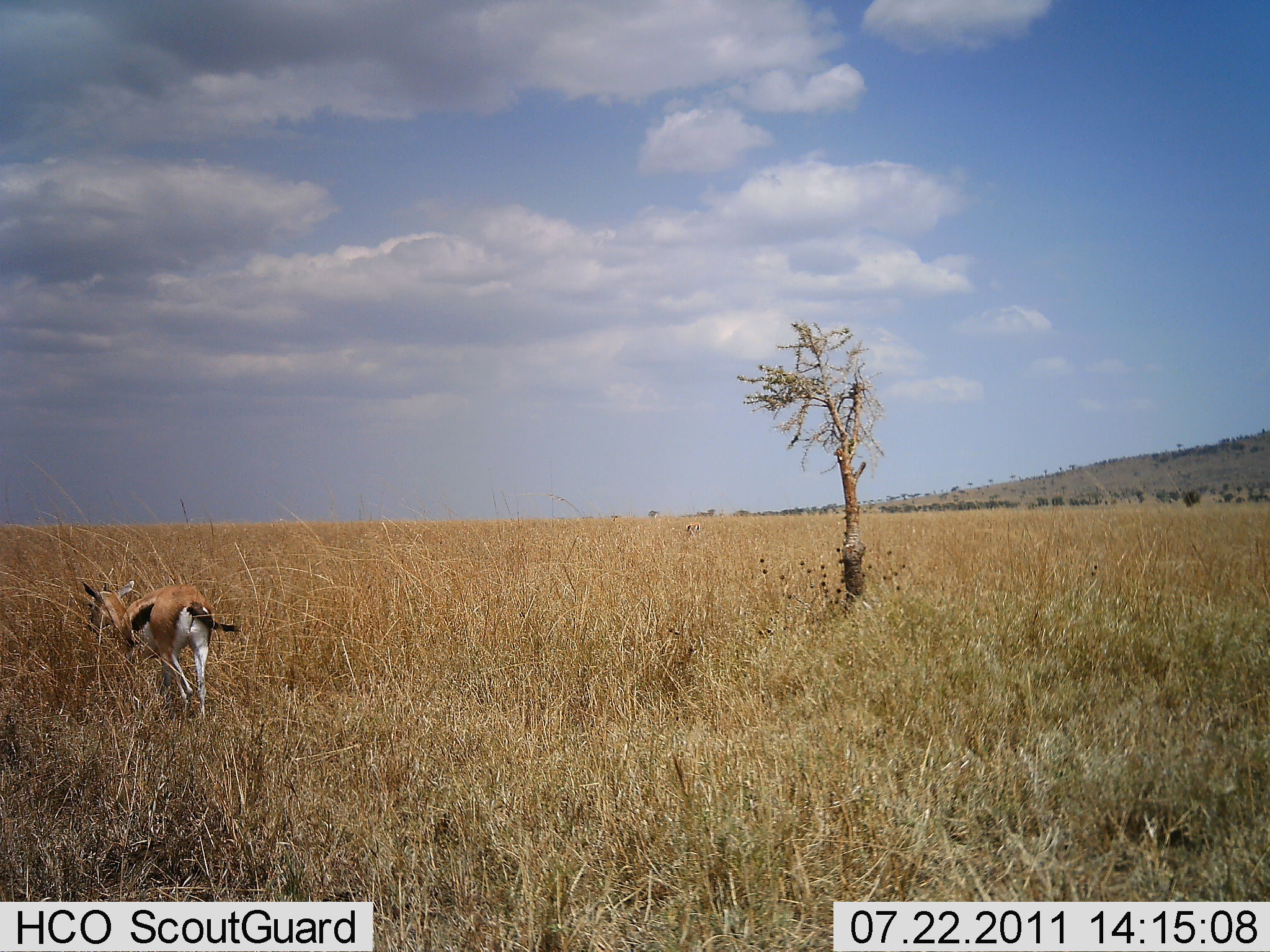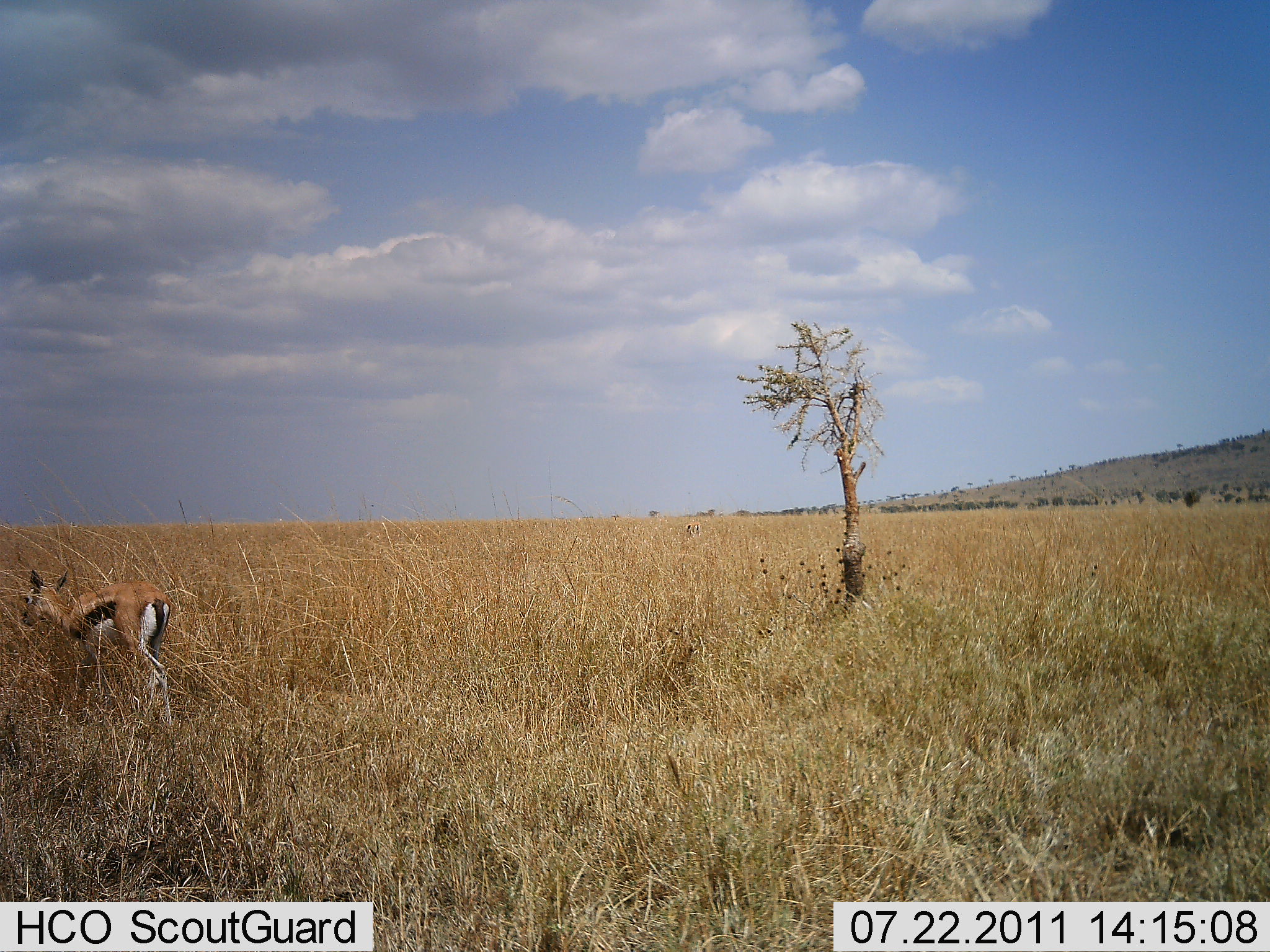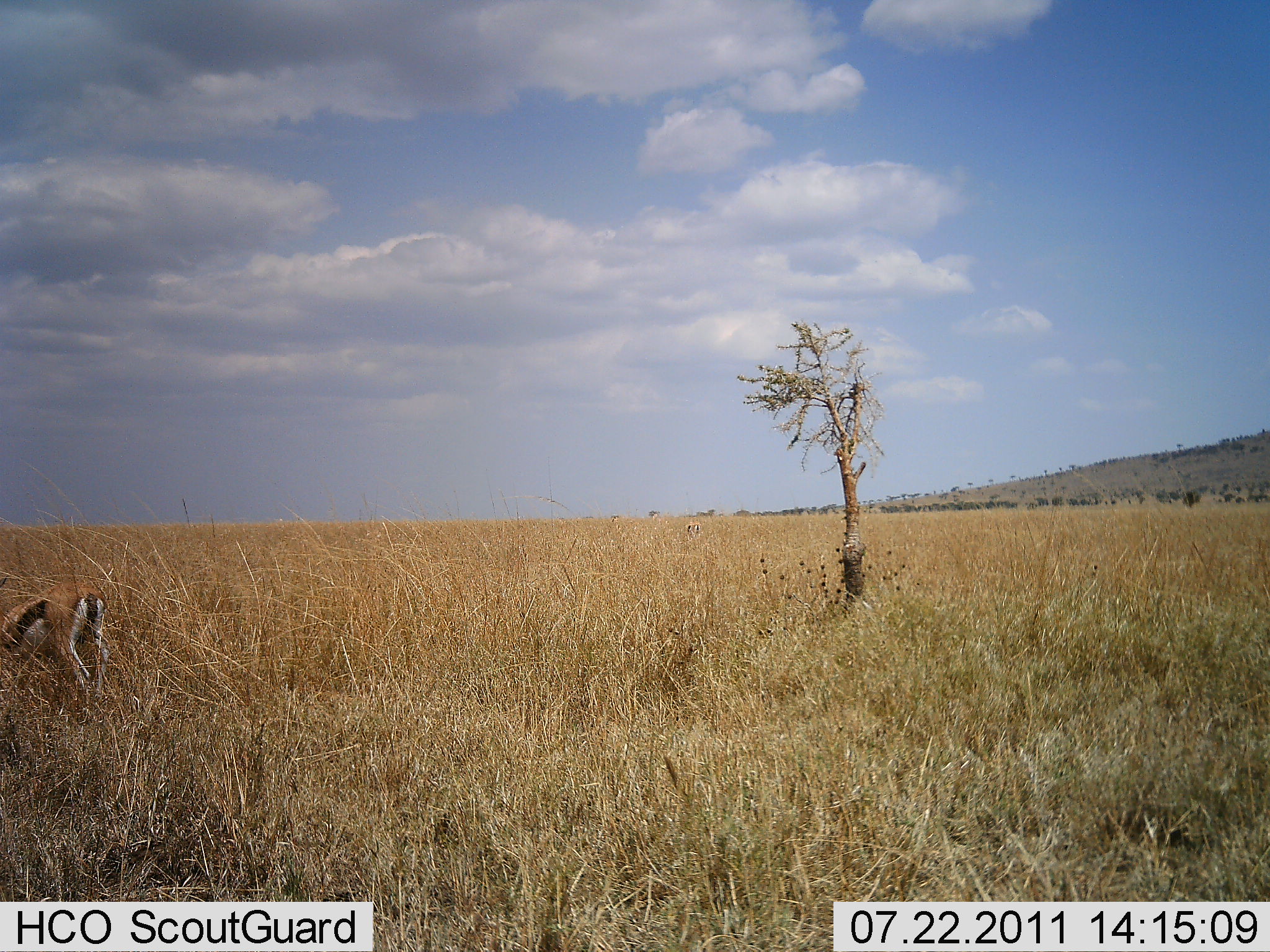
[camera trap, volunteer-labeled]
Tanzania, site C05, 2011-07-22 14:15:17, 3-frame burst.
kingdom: Animalia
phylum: Chordata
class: Mammalia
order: Artiodactyla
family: Bovidae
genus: Eudorcas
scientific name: Eudorcas thomsonii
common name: thomson's gazelle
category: gazellethomsons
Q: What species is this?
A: Gazellethomsons (thomson's gazelle) (Eudorcas thomsonii).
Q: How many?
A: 1.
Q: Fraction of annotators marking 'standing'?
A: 8%.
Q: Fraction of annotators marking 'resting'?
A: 0%.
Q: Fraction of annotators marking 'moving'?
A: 92%.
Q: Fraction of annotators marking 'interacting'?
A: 0%.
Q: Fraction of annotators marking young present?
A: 0%.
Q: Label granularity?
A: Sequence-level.